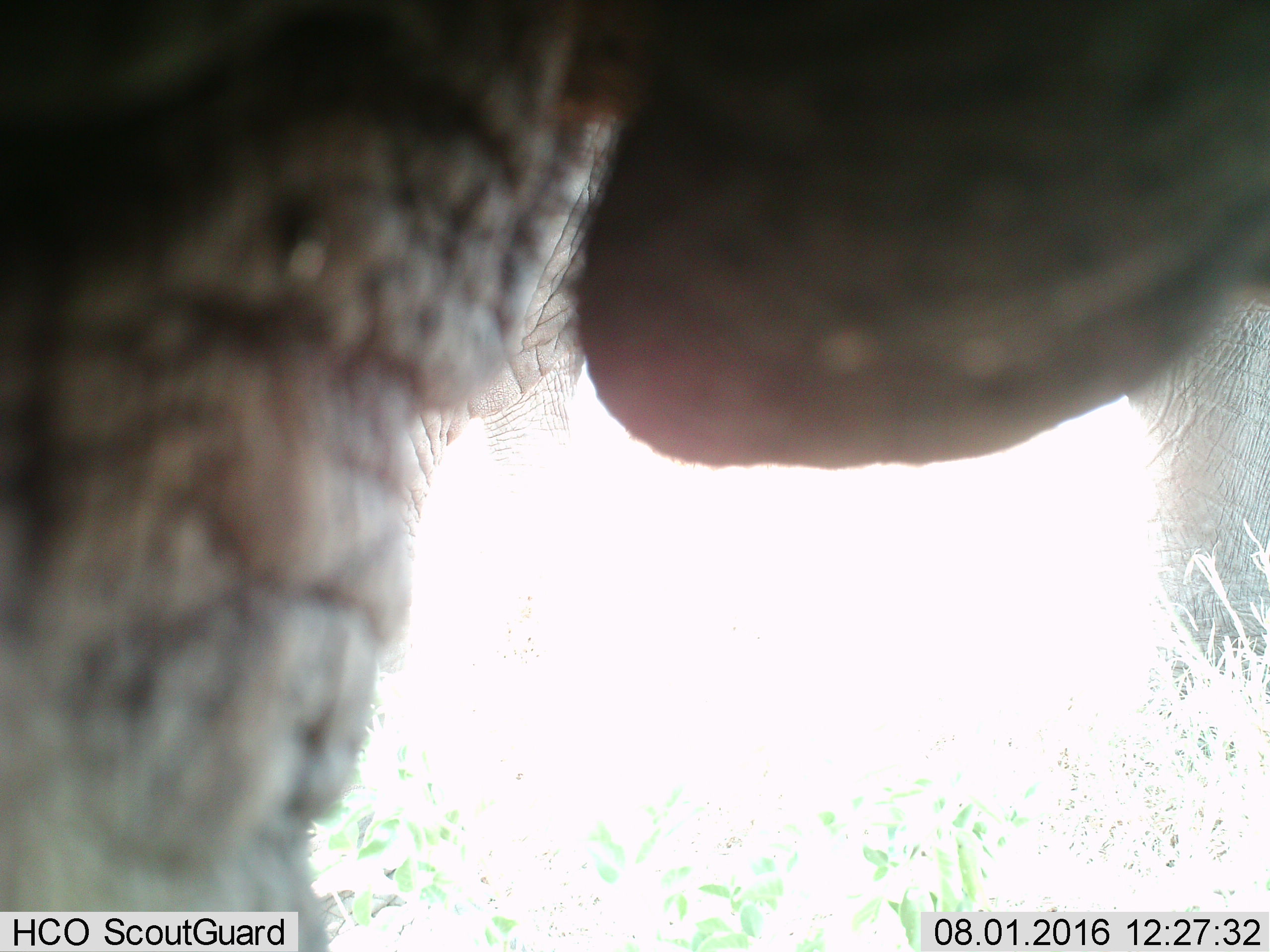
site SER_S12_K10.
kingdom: Animalia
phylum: Chordata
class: Mammalia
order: Proboscidea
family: Elephantidae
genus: Loxodonta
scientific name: Loxodonta africana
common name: african bush elephant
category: elephant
Elephant (african bush elephant) (Loxodonta africana), count 1. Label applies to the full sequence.